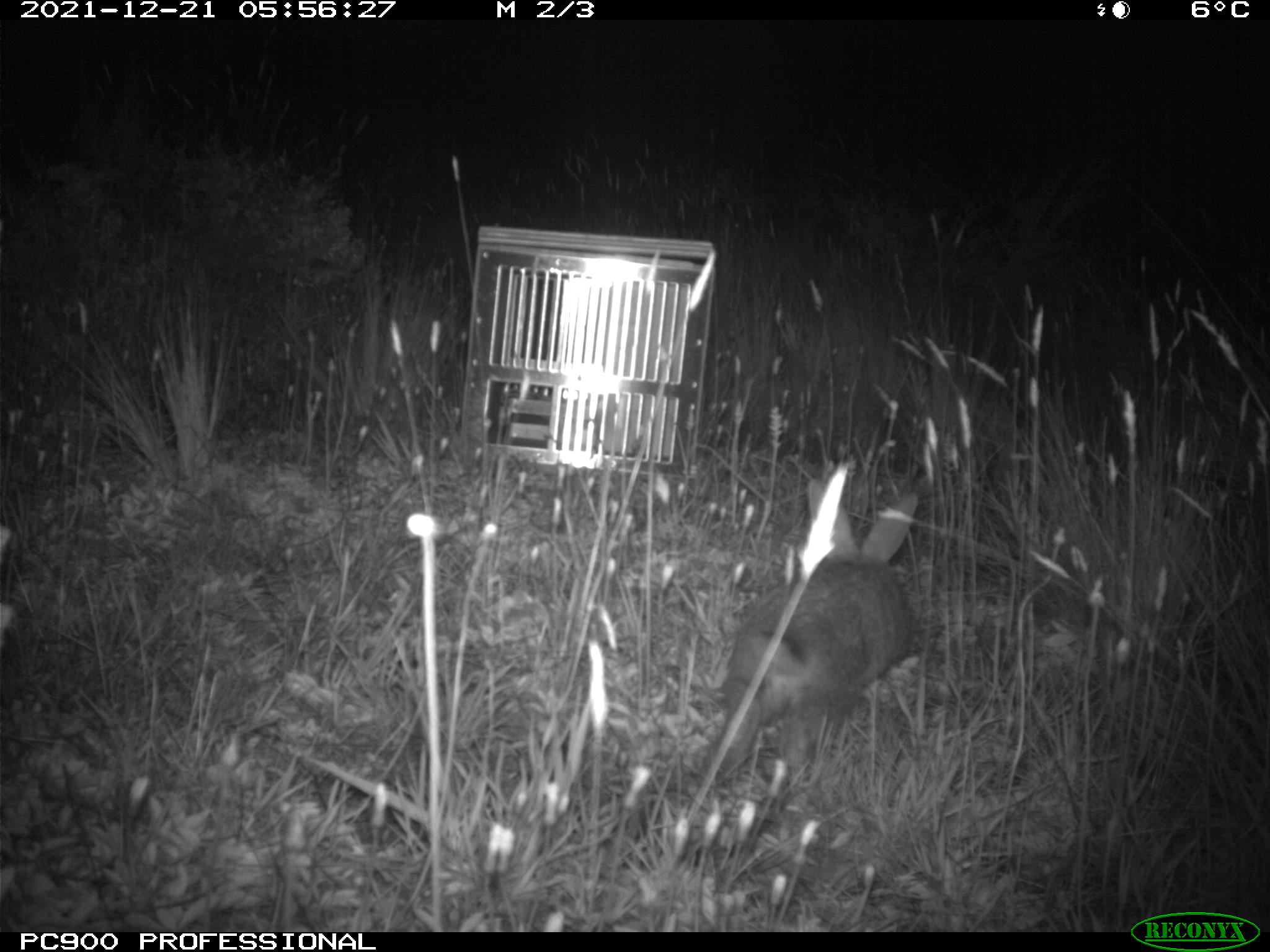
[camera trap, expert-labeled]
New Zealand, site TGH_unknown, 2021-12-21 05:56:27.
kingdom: Animalia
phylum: Chordata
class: Mammalia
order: Lagomorpha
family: Leporidae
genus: Oryctolagus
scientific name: Oryctolagus cuniculus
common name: european rabbit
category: rabbit